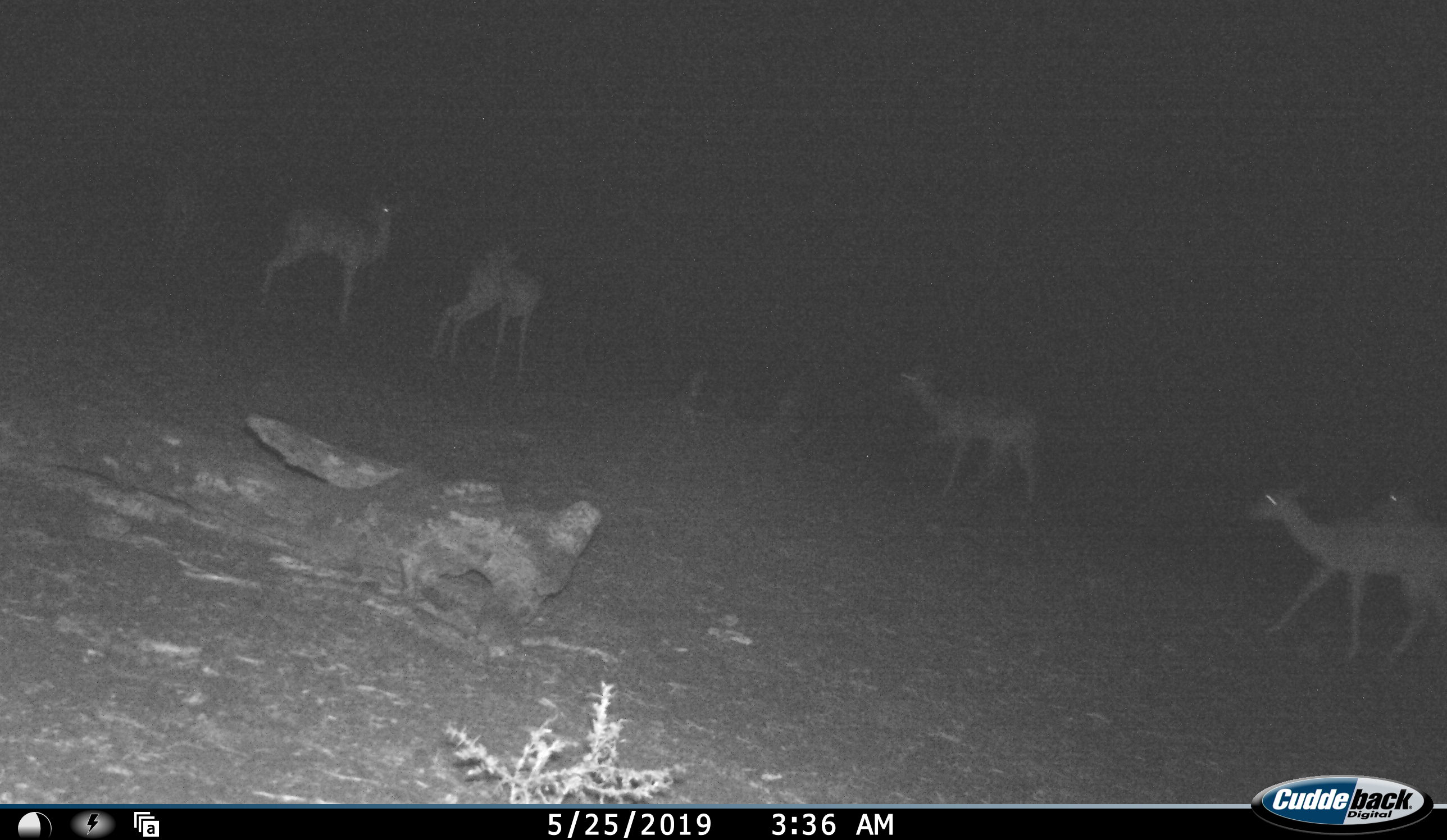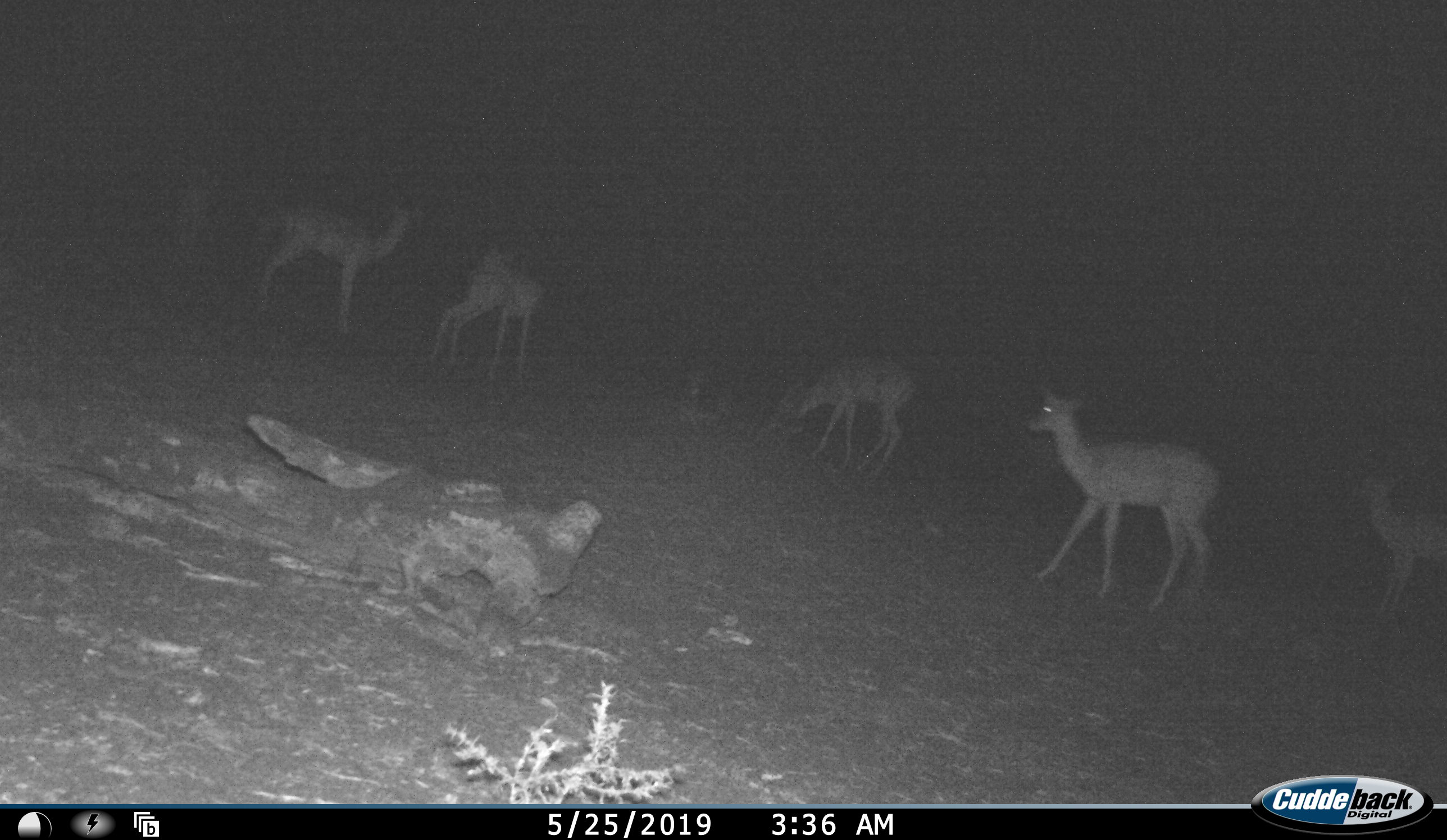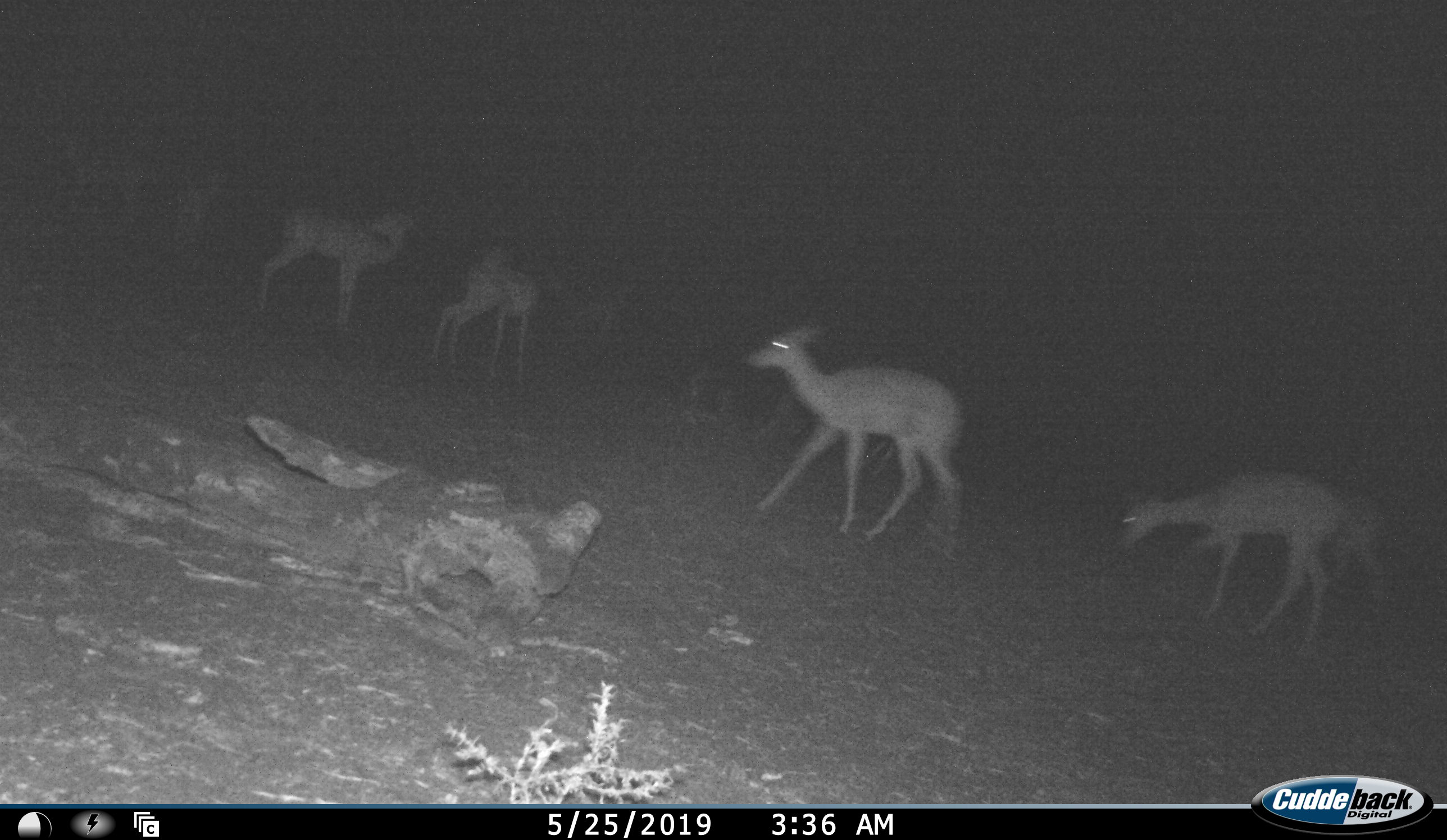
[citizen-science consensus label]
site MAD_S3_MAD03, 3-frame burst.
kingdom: Animalia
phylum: Chordata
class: Mammalia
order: Artiodactyla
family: Bovidae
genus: Aepyceros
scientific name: Aepyceros melampus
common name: impala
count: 5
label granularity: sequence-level